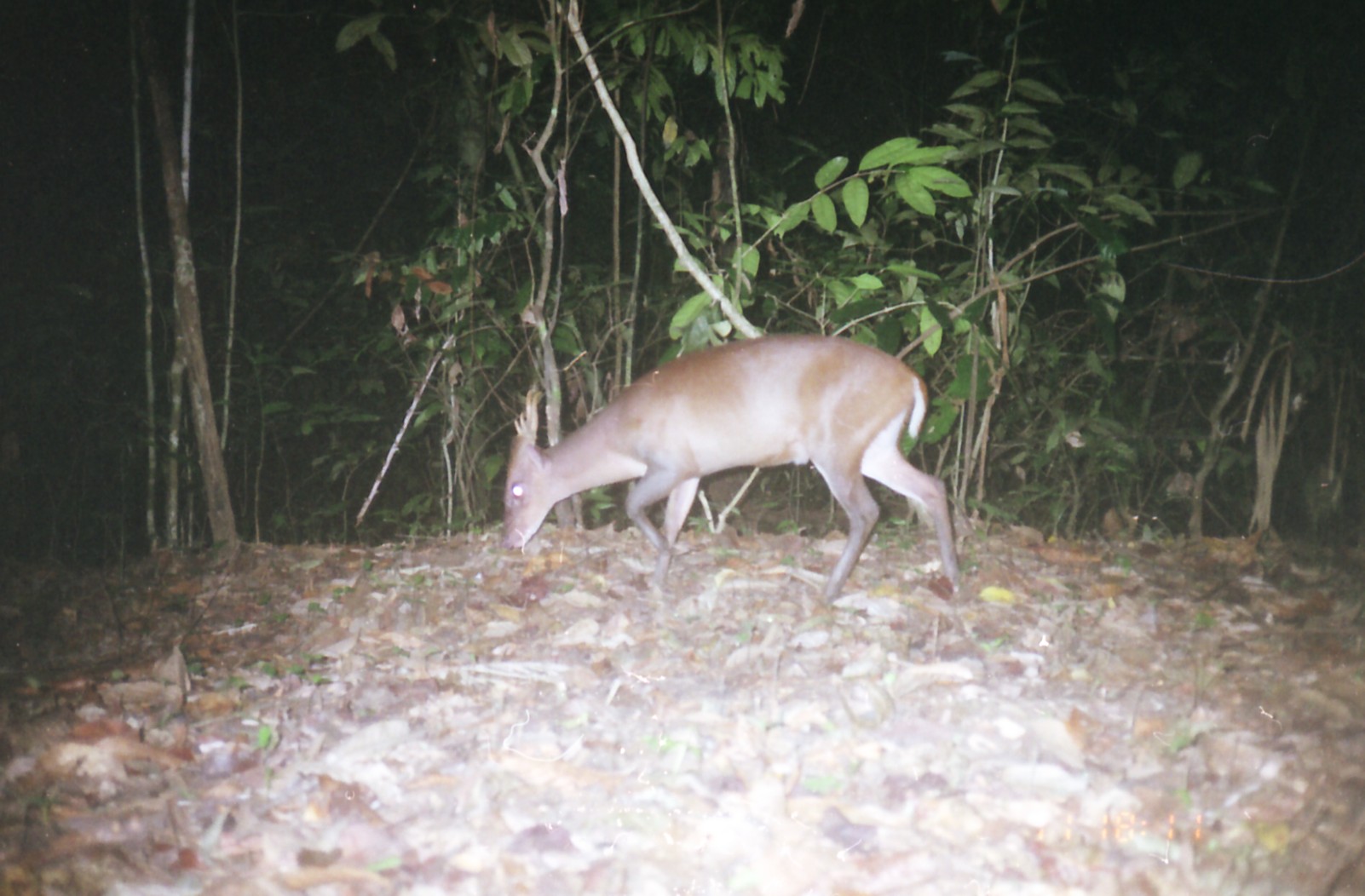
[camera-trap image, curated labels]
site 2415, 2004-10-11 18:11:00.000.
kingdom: Animalia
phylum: Chordata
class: Mammalia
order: Artiodactyla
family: Cervidae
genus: Muntiacus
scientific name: Muntiacus muntjak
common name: southern red muntjac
Muntiacus muntjak (southern red muntjac), count 1.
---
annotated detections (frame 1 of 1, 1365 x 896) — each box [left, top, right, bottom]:
muntiacus muntjak: [504, 329, 964, 608]